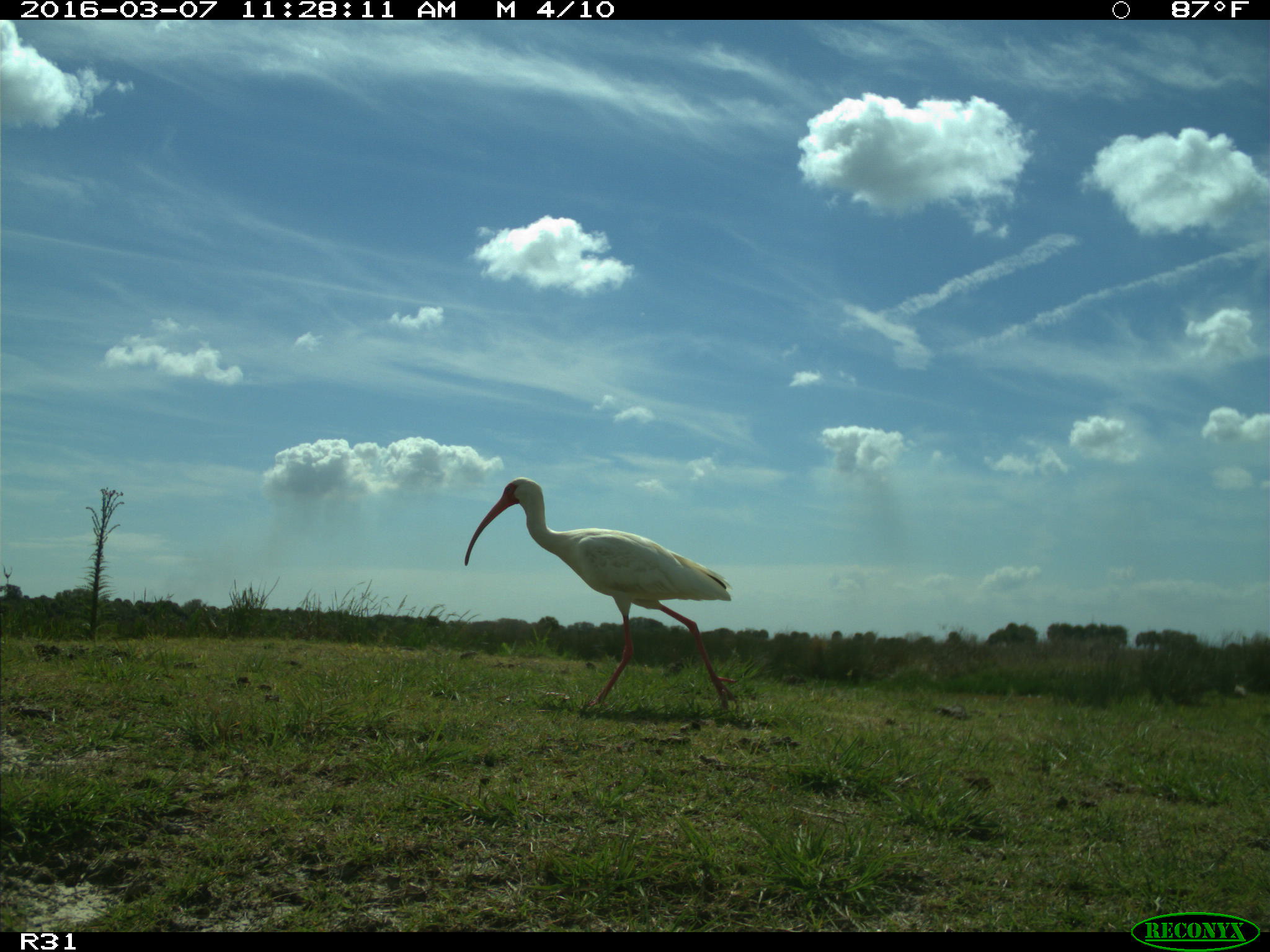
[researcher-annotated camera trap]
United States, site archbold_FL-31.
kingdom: Animalia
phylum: Chordata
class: Aves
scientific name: Aves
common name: birds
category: unidentified bird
Unidentified bird (birds) (Aves).